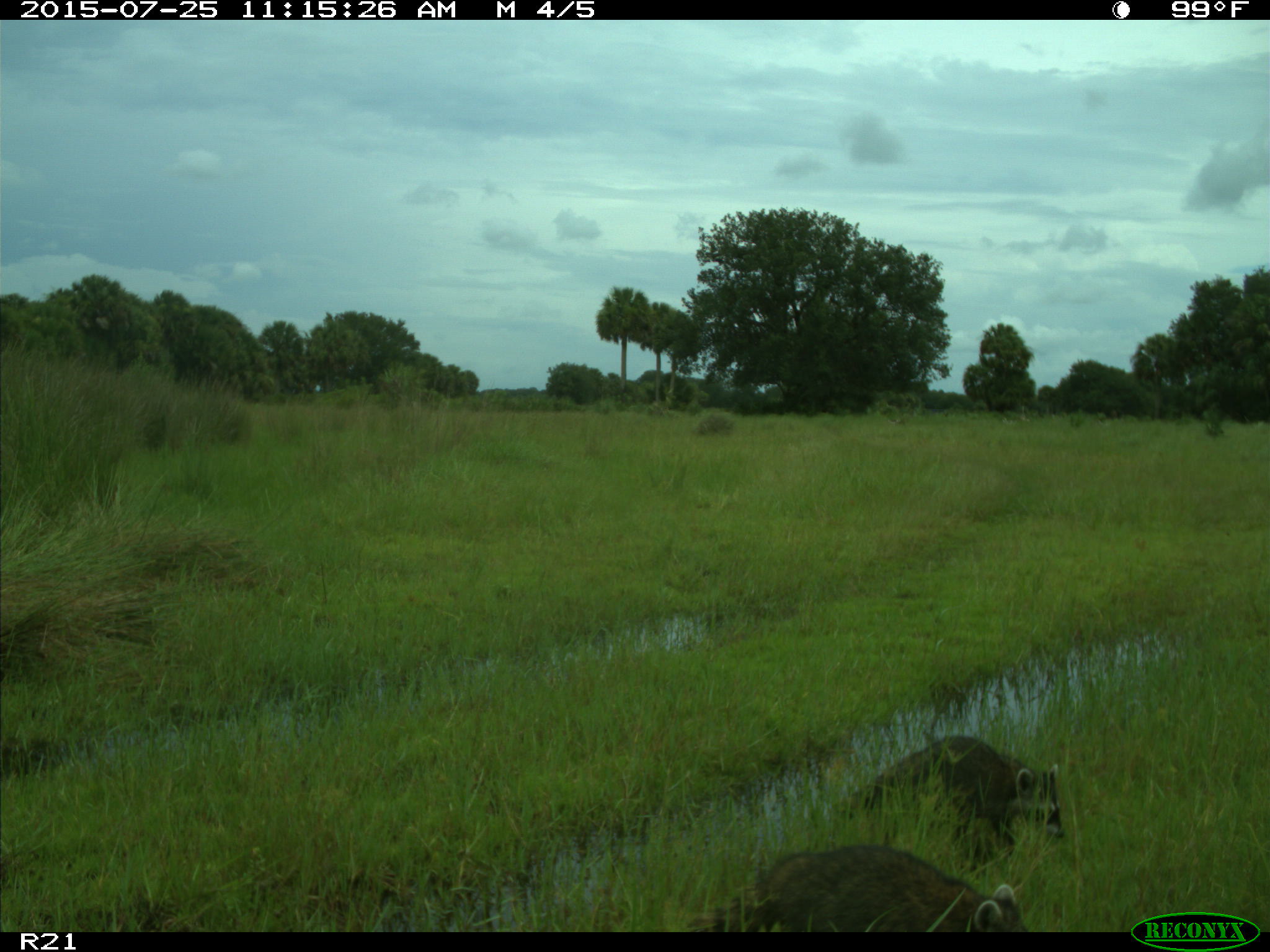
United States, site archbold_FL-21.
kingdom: Animalia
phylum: Chordata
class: Mammalia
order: Carnivora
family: Procyonidae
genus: Procyon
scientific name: Procyon lotor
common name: common raccoon